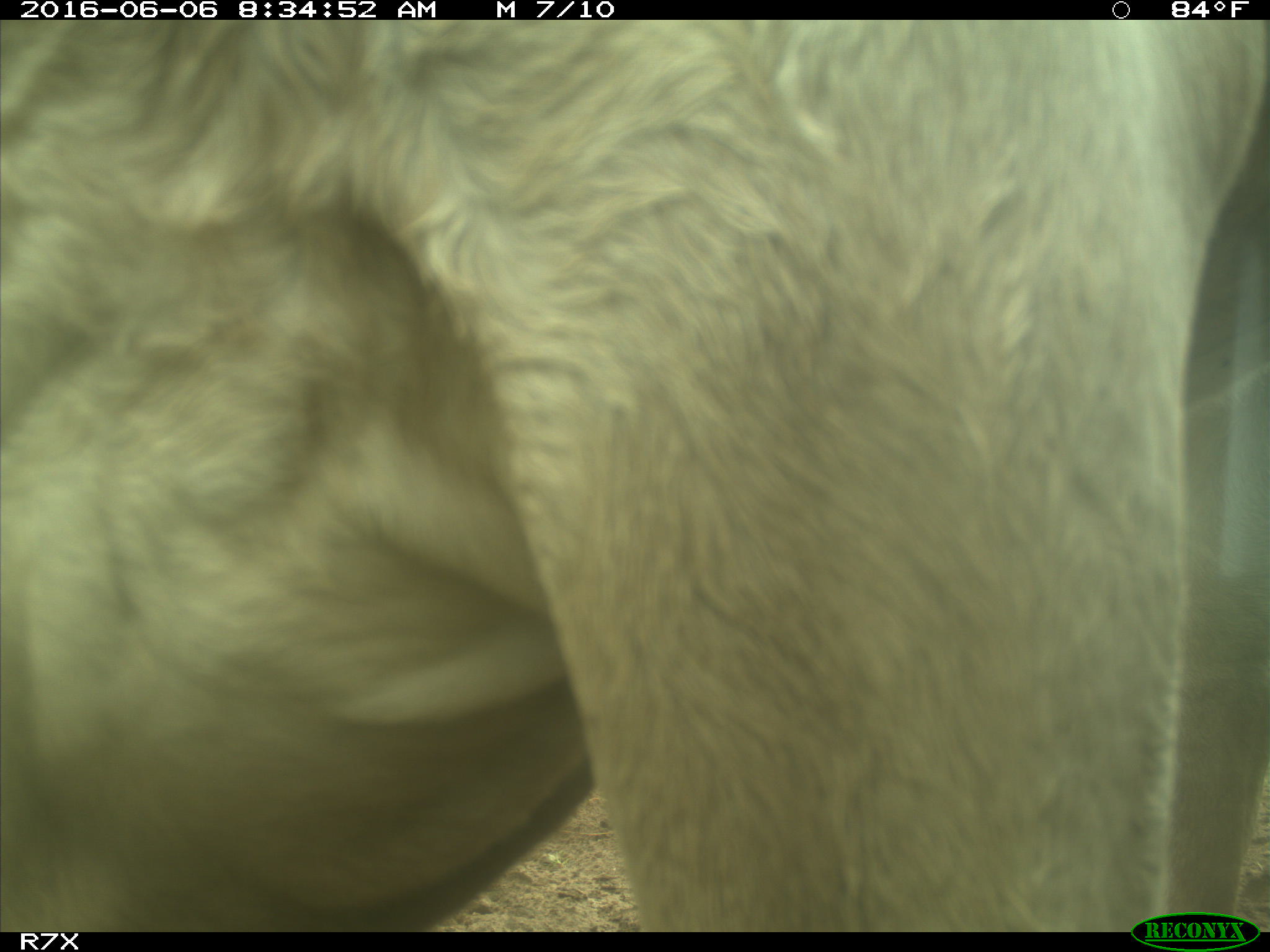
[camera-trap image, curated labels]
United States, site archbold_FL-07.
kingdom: Animalia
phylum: Chordata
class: Mammalia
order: Artiodactyla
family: Bovidae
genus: Bos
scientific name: Bos taurus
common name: domestic cow